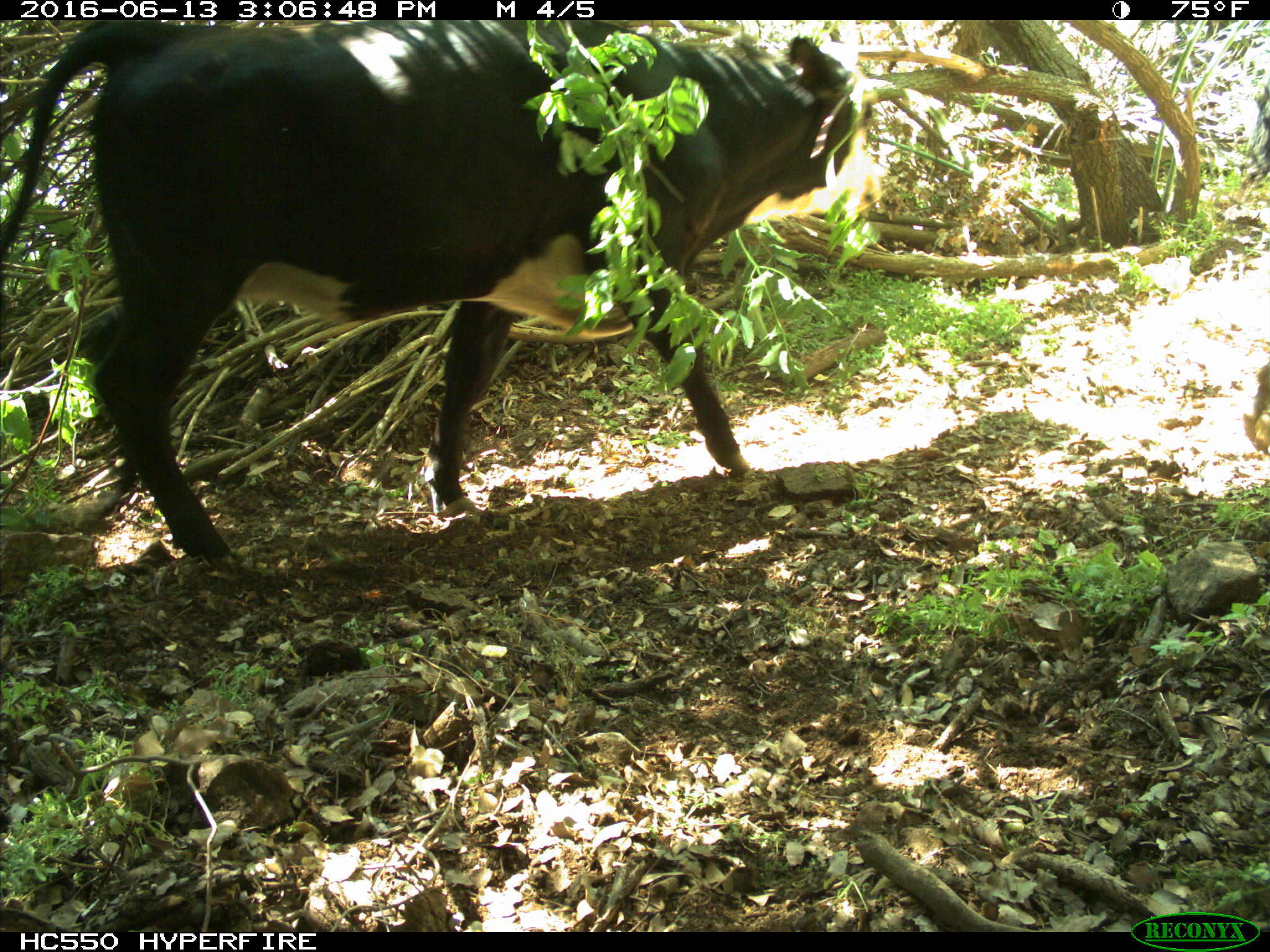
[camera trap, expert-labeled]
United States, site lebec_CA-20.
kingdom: Animalia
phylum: Chordata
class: Mammalia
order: Artiodactyla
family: Bovidae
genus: Bos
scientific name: Bos taurus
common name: domestic cow